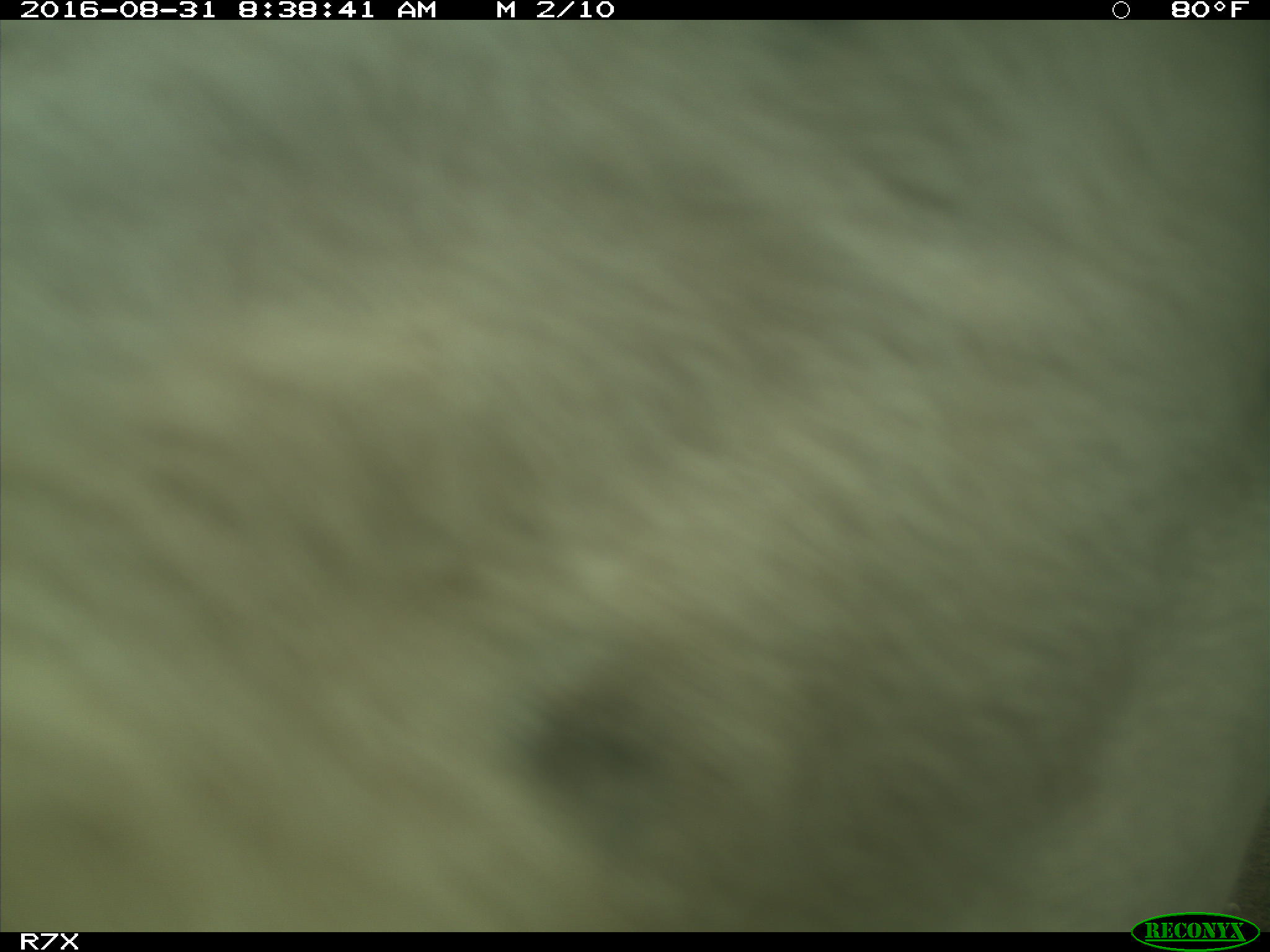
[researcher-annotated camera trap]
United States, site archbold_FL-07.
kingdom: Animalia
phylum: Chordata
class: Mammalia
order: Artiodactyla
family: Bovidae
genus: Bos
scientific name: Bos taurus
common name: domestic cow